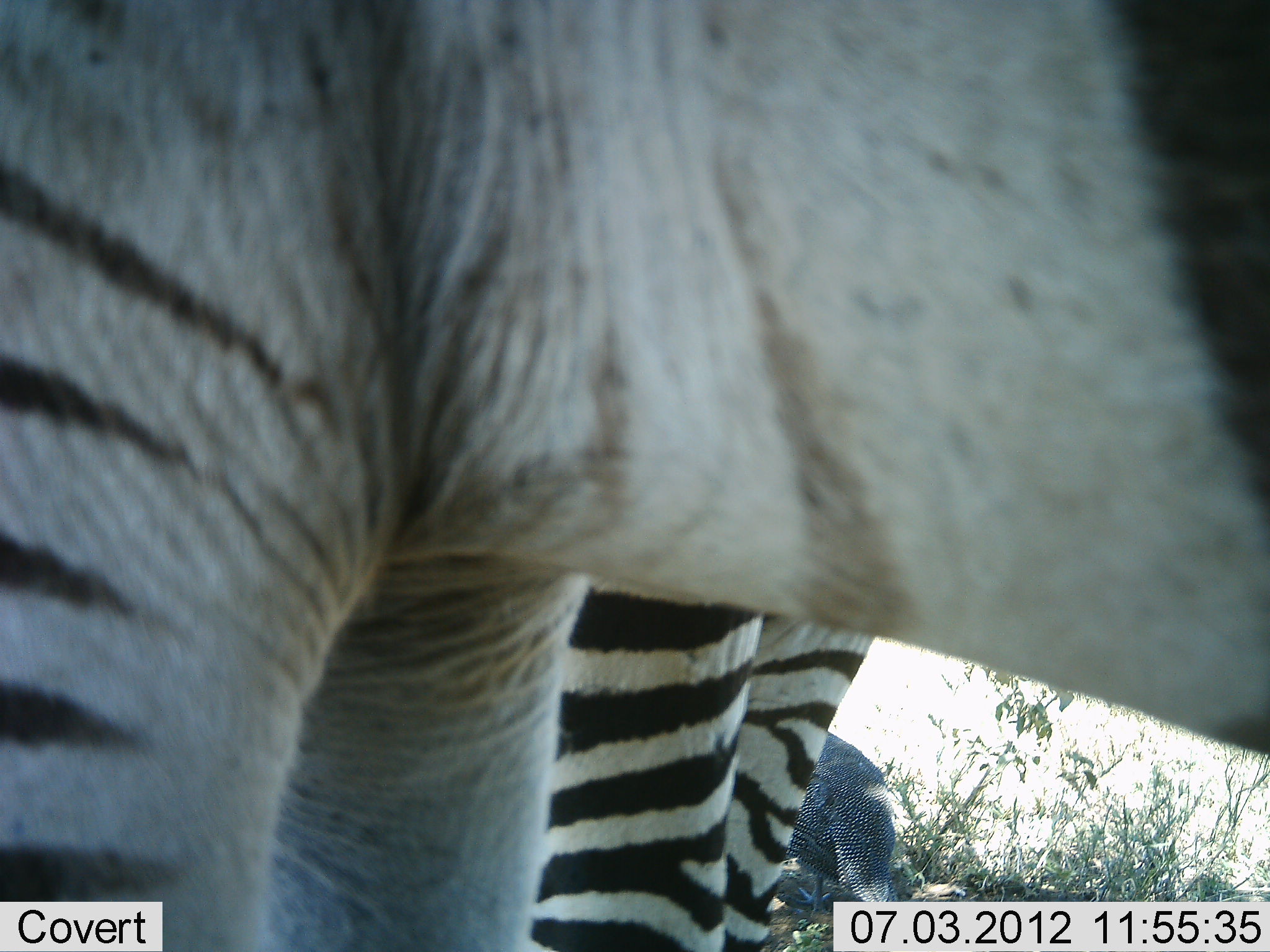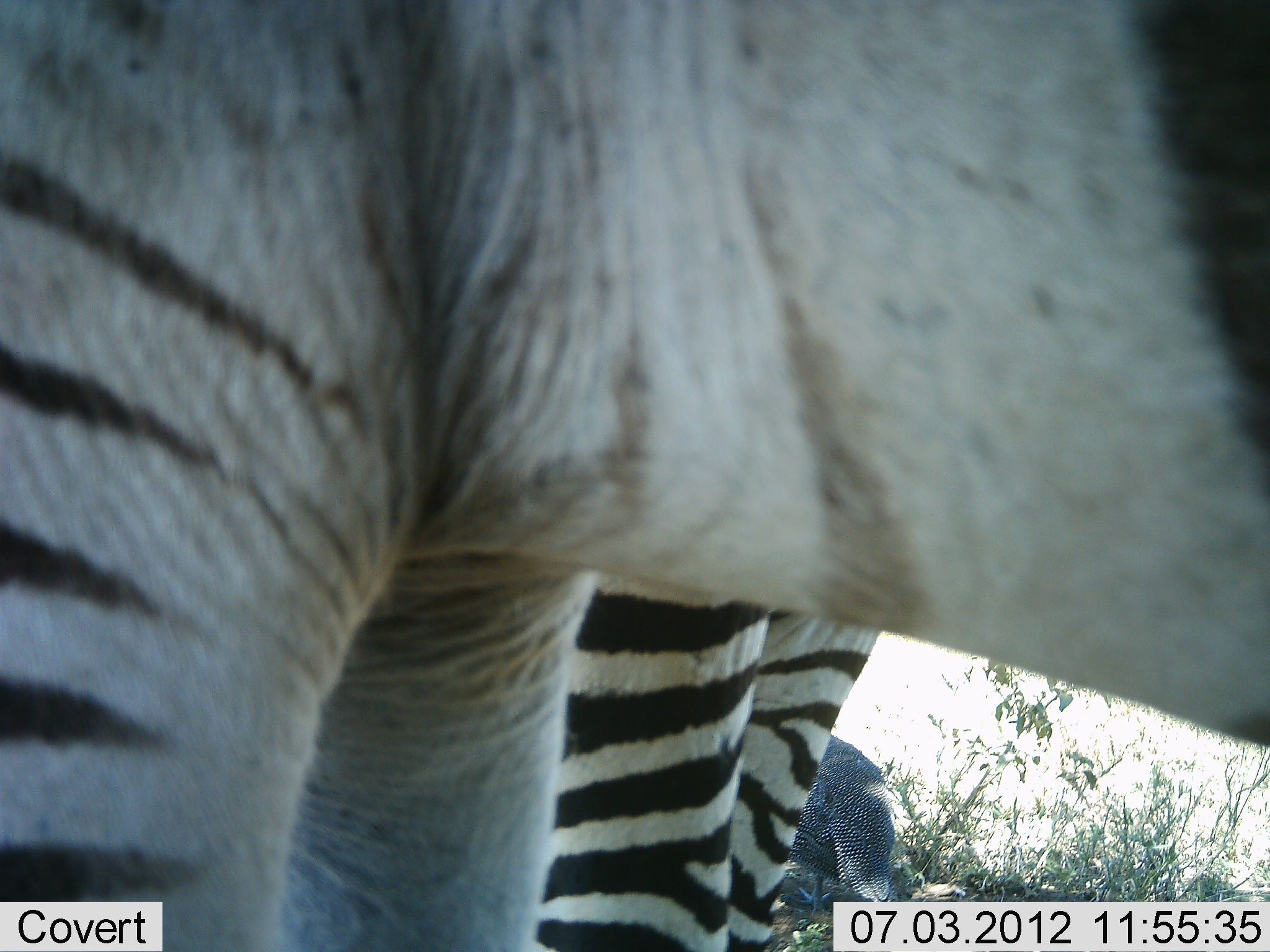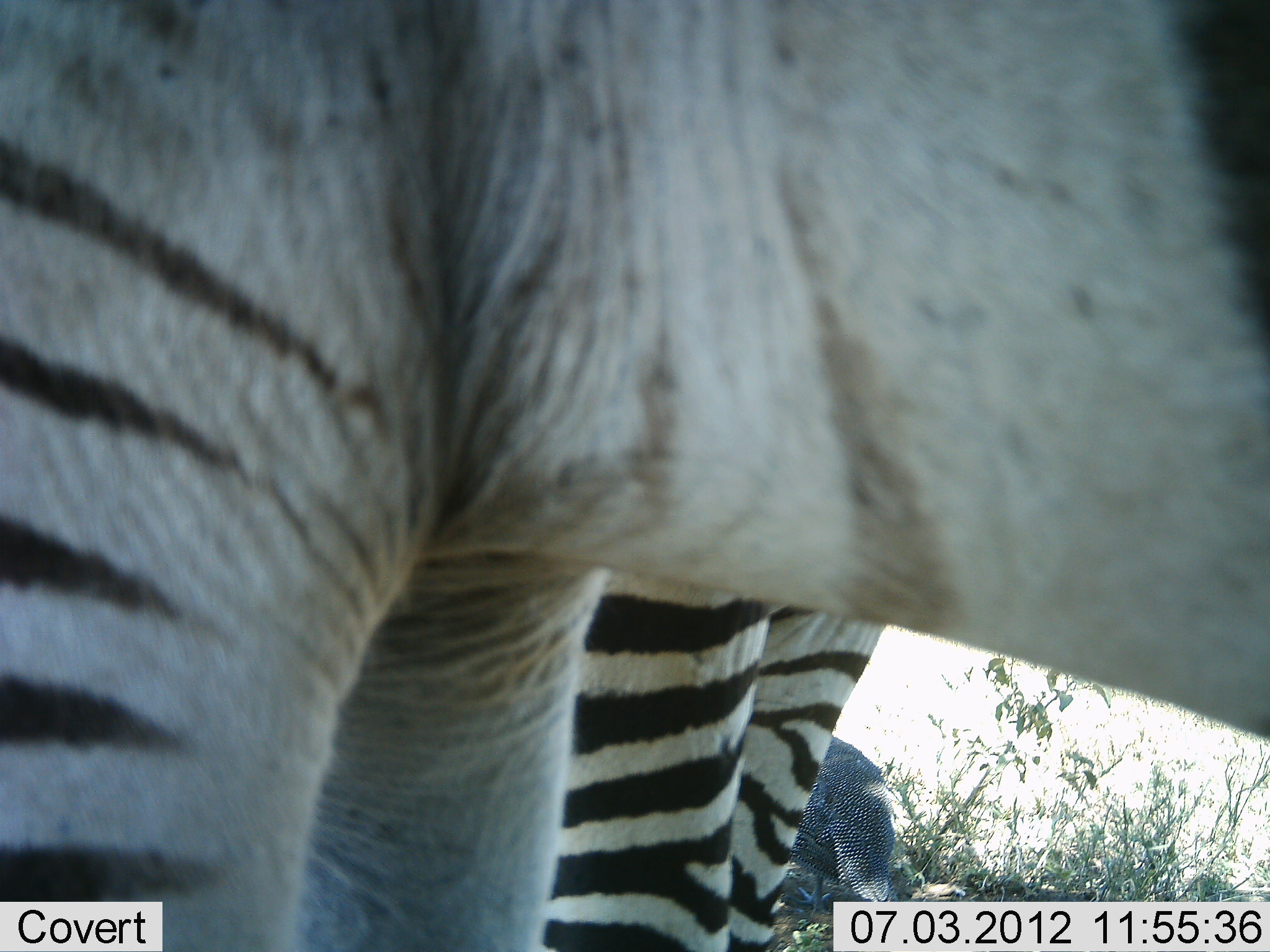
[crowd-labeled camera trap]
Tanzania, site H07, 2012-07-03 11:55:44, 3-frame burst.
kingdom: Animalia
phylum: Chordata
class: Aves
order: Galliformes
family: Numididae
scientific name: Numididae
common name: guinea fowl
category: guineafowl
Guineafowl (guinea fowl) (Numididae), count 1. Behavior (volunteer vote fractions): standing 80%, resting 0%, moving 0%, interacting 0%. Young present (vote fraction): 0%. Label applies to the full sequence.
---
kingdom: Animalia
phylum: Chordata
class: Mammalia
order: Perissodactyla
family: Equidae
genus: Equus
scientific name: Equus quagga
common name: plains zebra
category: zebra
Zebra (plains zebra) (Equus quagga), count 2. Behavior (volunteer vote fractions): standing 100%, resting 6%, moving 0%, interacting 0%. Young present (vote fraction): 6%. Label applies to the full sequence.